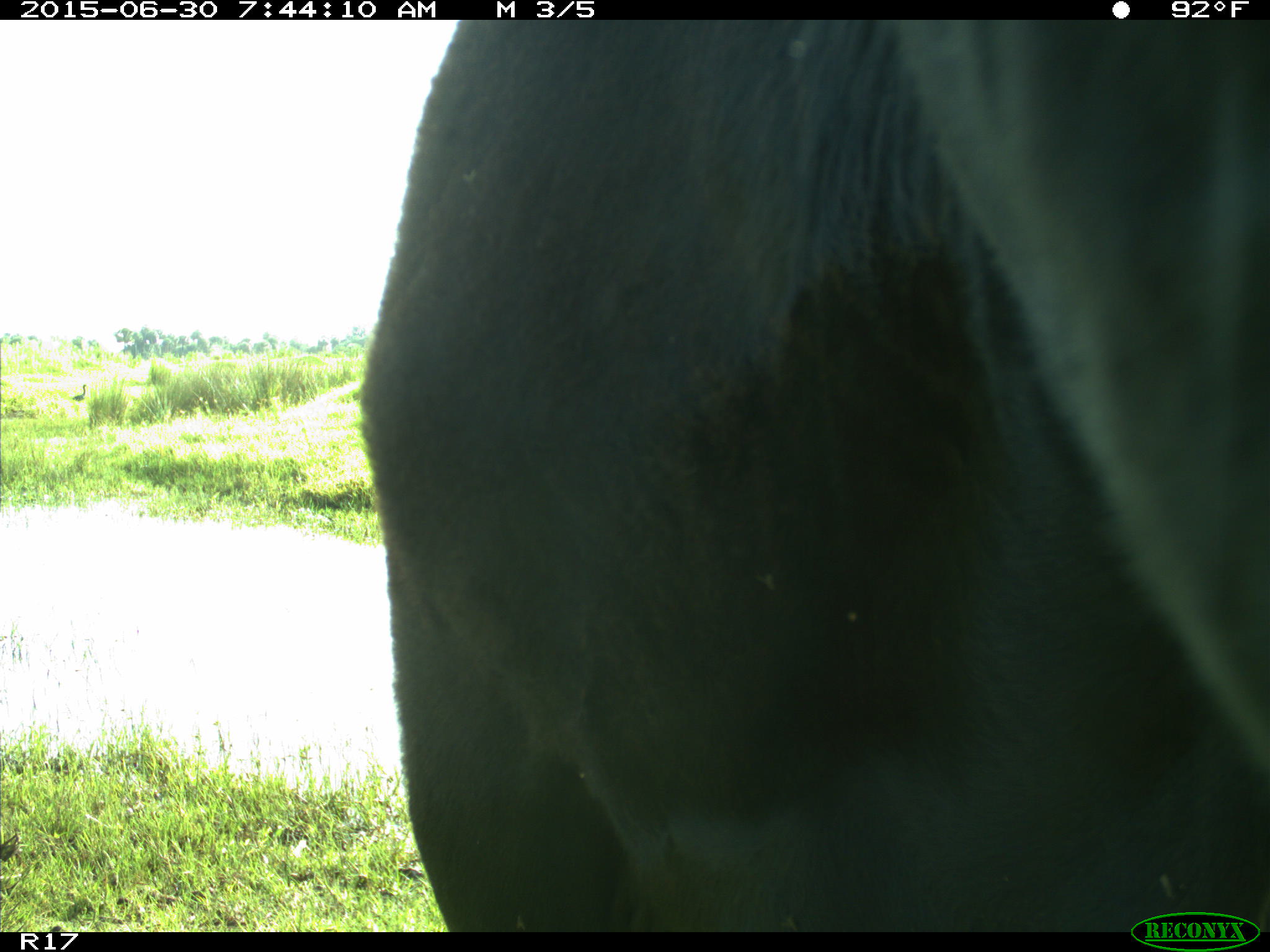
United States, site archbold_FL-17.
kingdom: Animalia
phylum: Chordata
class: Mammalia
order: Artiodactyla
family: Bovidae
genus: Bos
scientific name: Bos taurus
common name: domestic cow